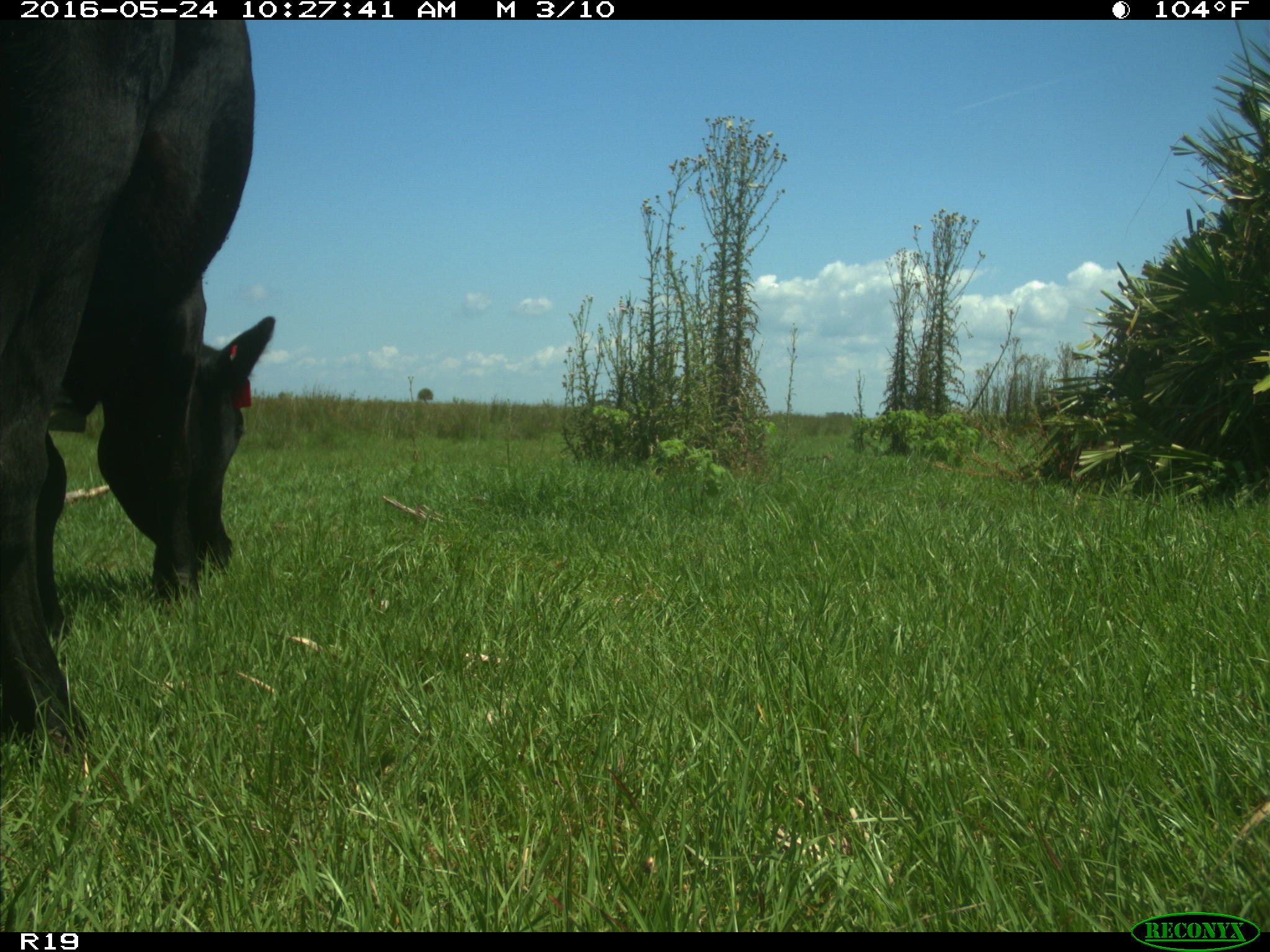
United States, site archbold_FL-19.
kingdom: Animalia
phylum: Chordata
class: Mammalia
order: Artiodactyla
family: Bovidae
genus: Bos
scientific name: Bos taurus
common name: domestic cow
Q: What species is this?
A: Bos taurus (domestic cow).